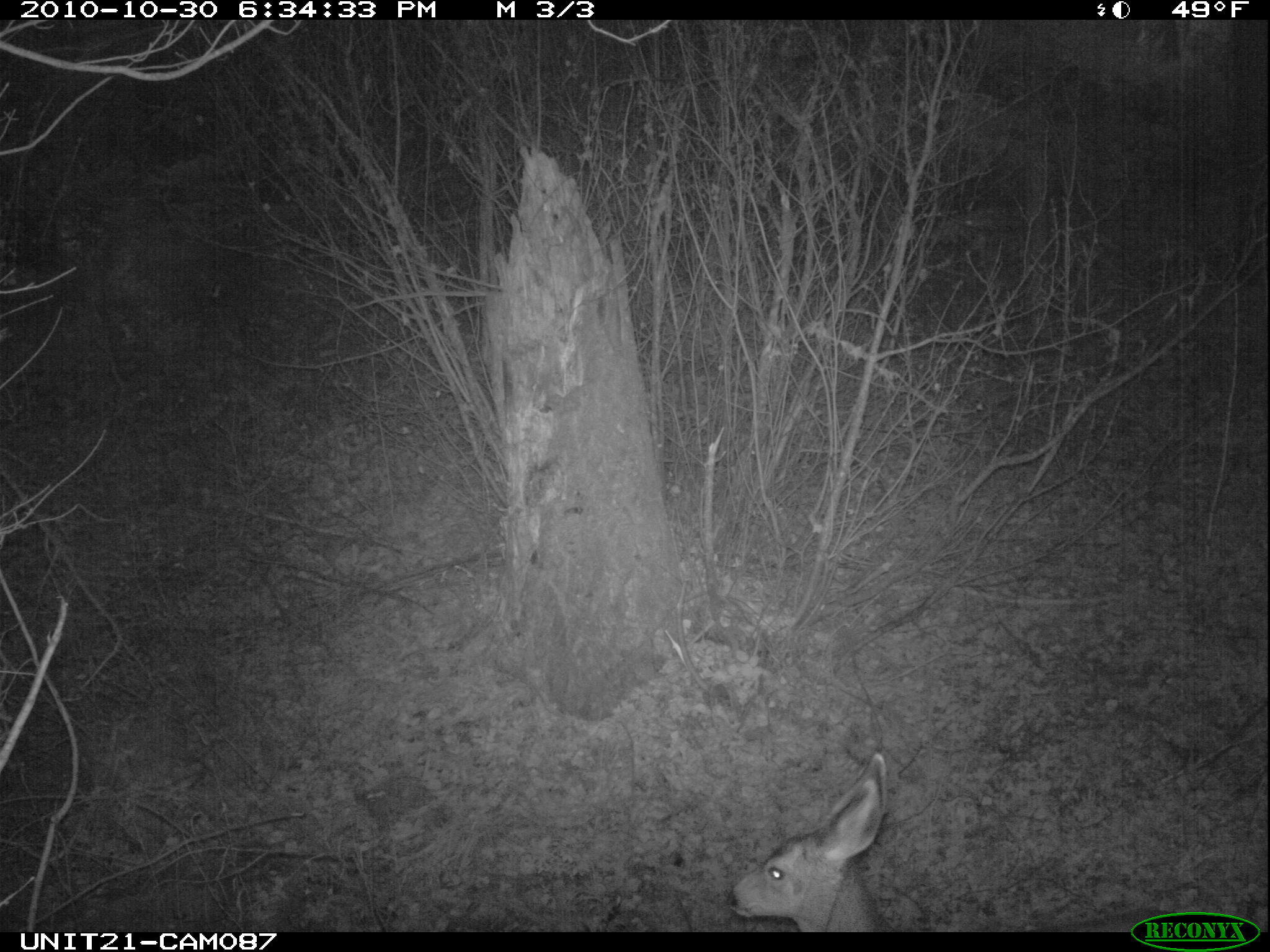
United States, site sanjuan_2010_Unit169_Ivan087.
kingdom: Animalia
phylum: Chordata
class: Mammalia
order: Artiodactyla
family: Cervidae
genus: Odocoileus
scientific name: Odocoileus hemionus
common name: mule deer